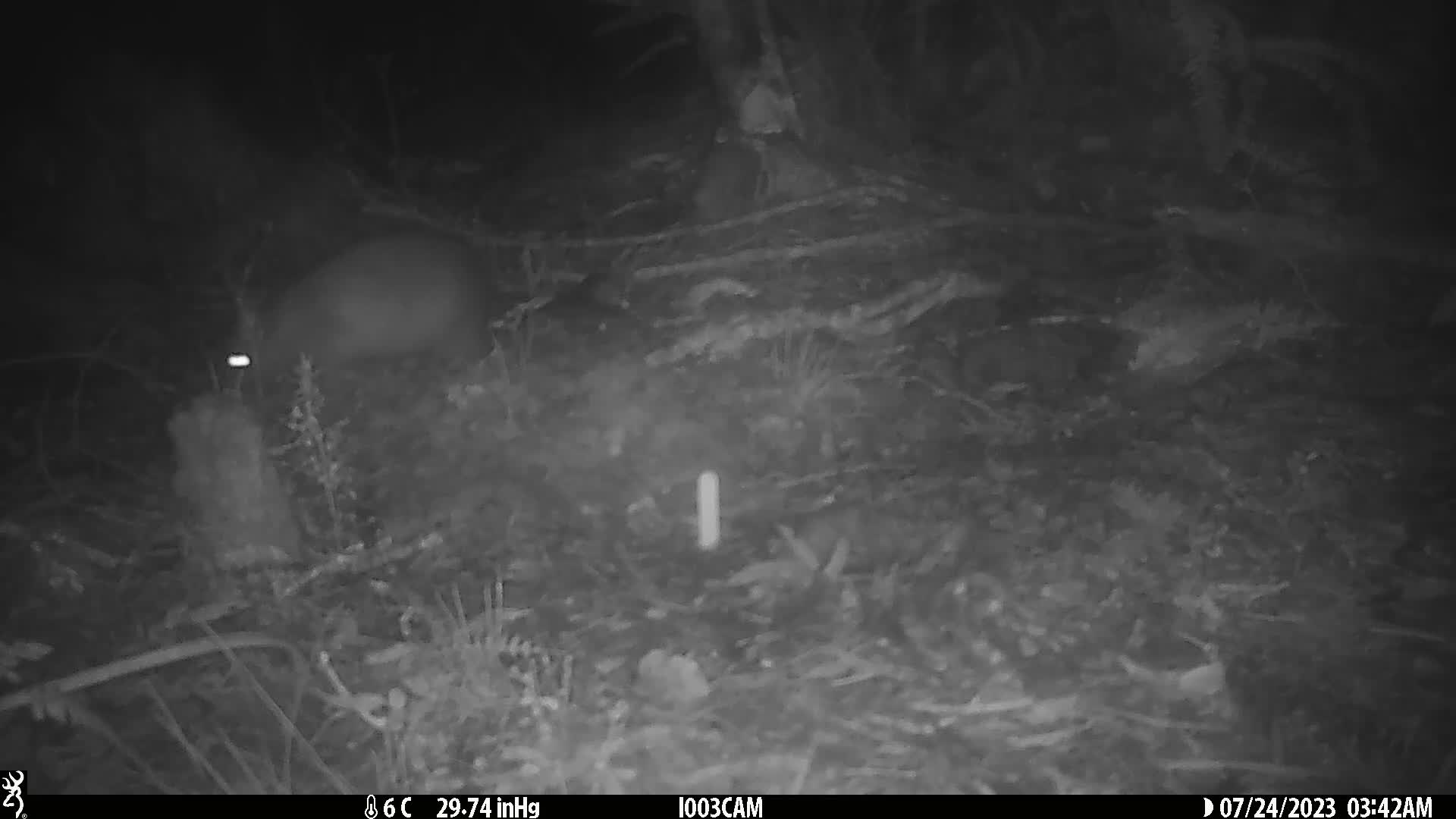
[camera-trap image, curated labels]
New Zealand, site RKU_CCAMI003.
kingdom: Animalia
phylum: Chordata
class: Mammalia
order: Diprotodontia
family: Phalangeridae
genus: Trichosurus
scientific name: Trichosurus vulpecula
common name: common brushtail possum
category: possum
Possum (common brushtail possum) (Trichosurus vulpecula).